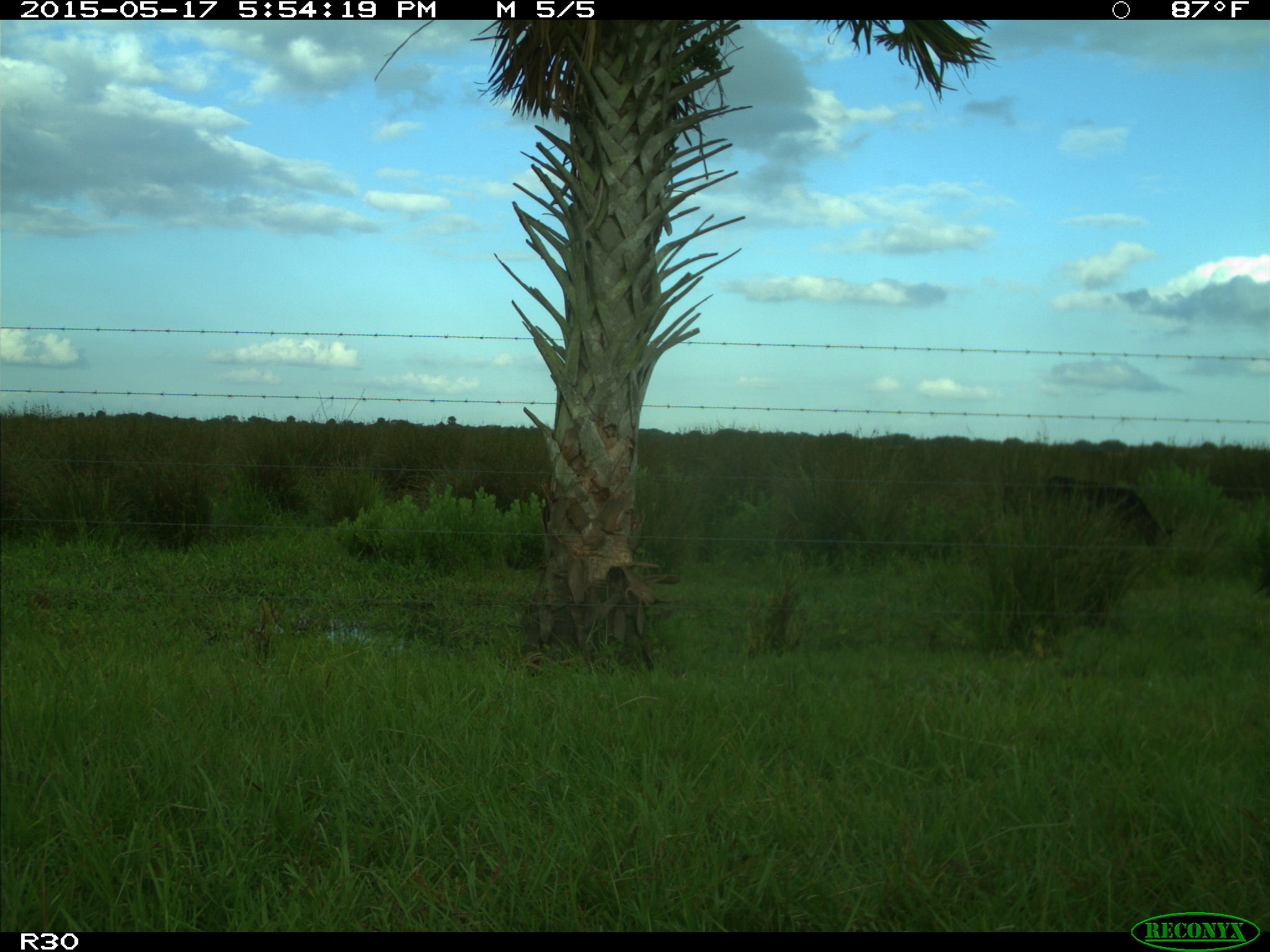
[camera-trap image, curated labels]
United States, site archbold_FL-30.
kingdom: Animalia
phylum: Chordata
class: Mammalia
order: Artiodactyla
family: Bovidae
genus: Bos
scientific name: Bos taurus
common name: domestic cow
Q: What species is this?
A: Bos taurus (domestic cow).